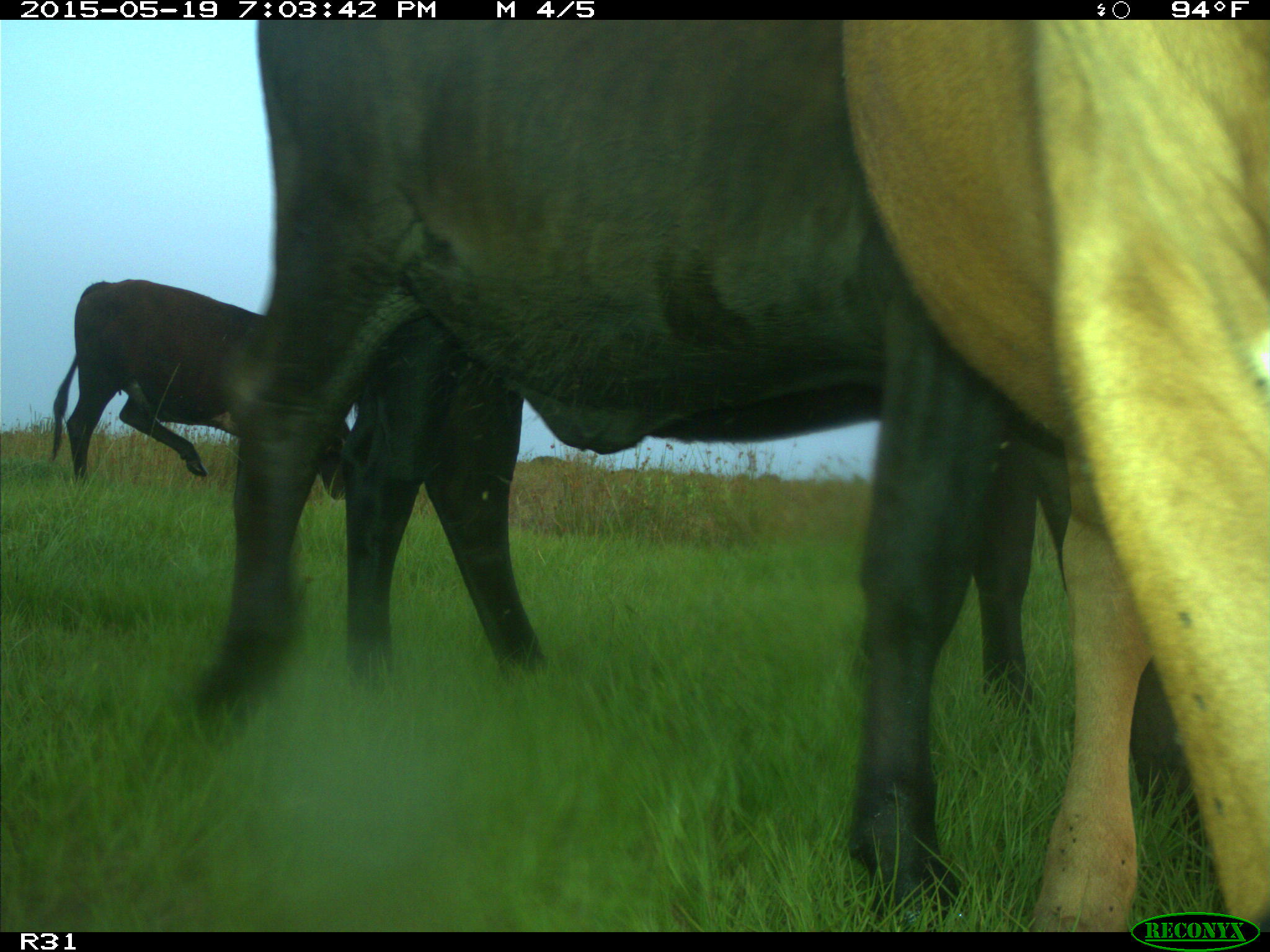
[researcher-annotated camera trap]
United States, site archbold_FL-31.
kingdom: Animalia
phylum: Chordata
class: Mammalia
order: Artiodactyla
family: Bovidae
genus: Bos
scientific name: Bos taurus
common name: domestic cow